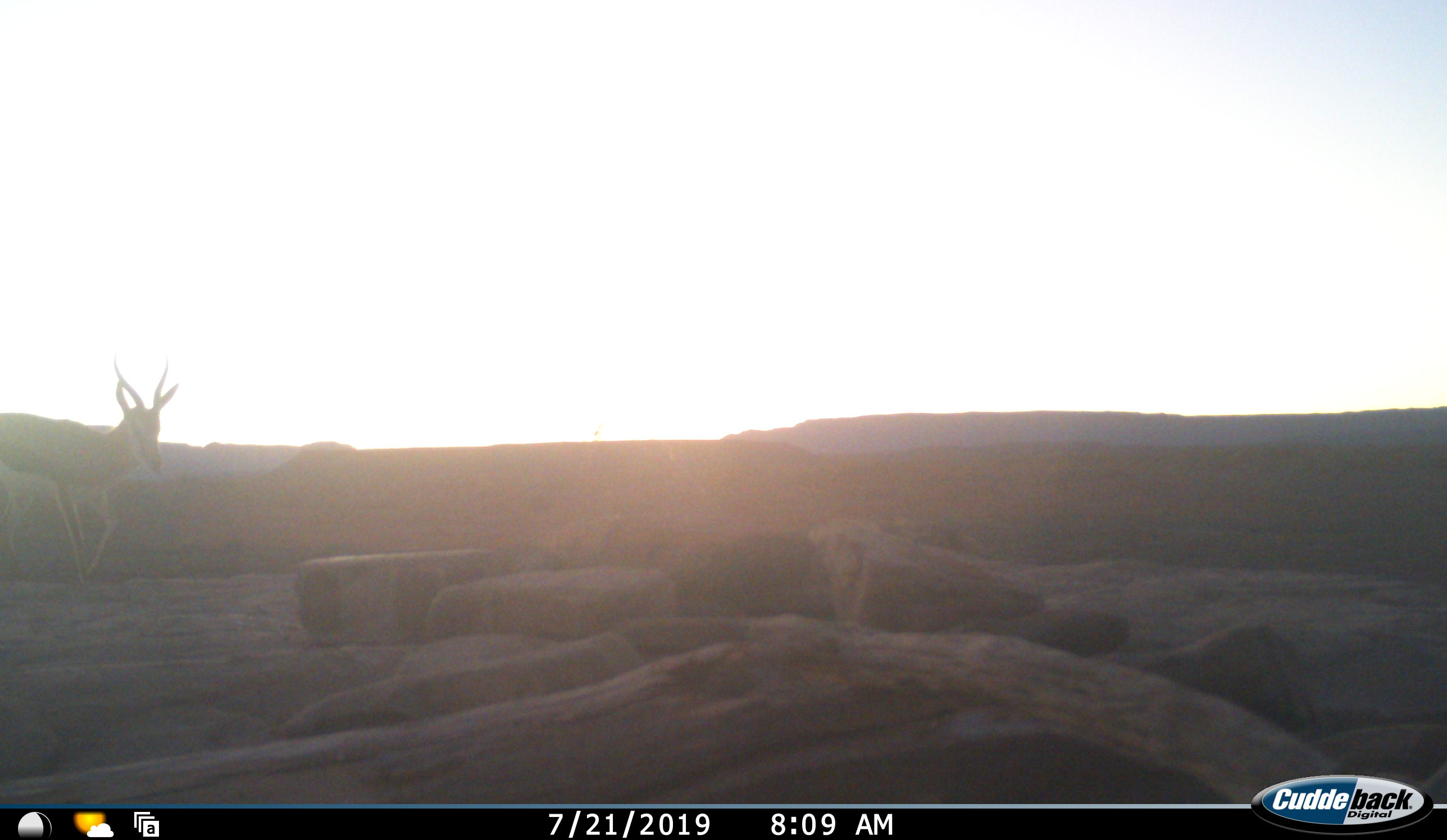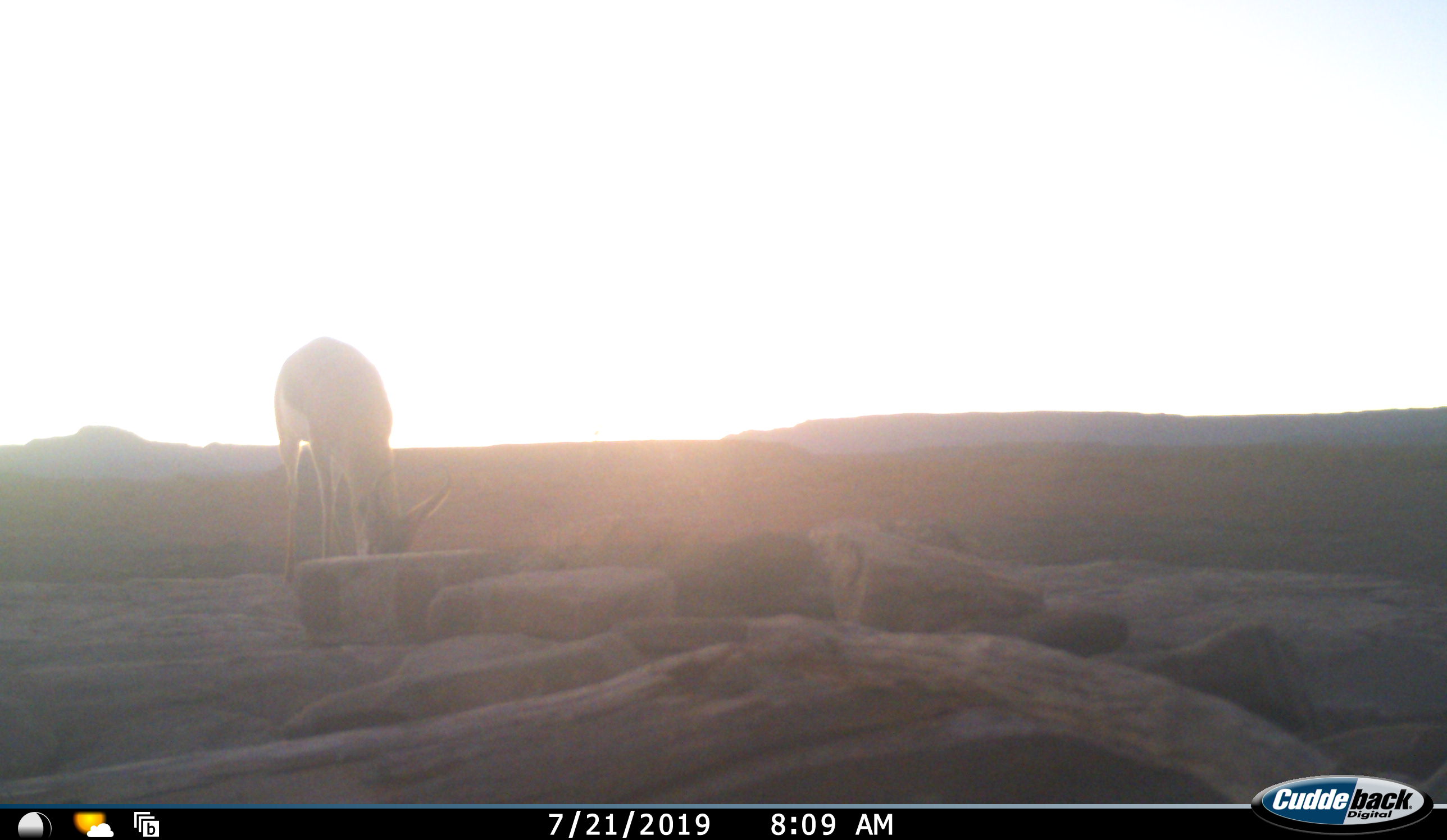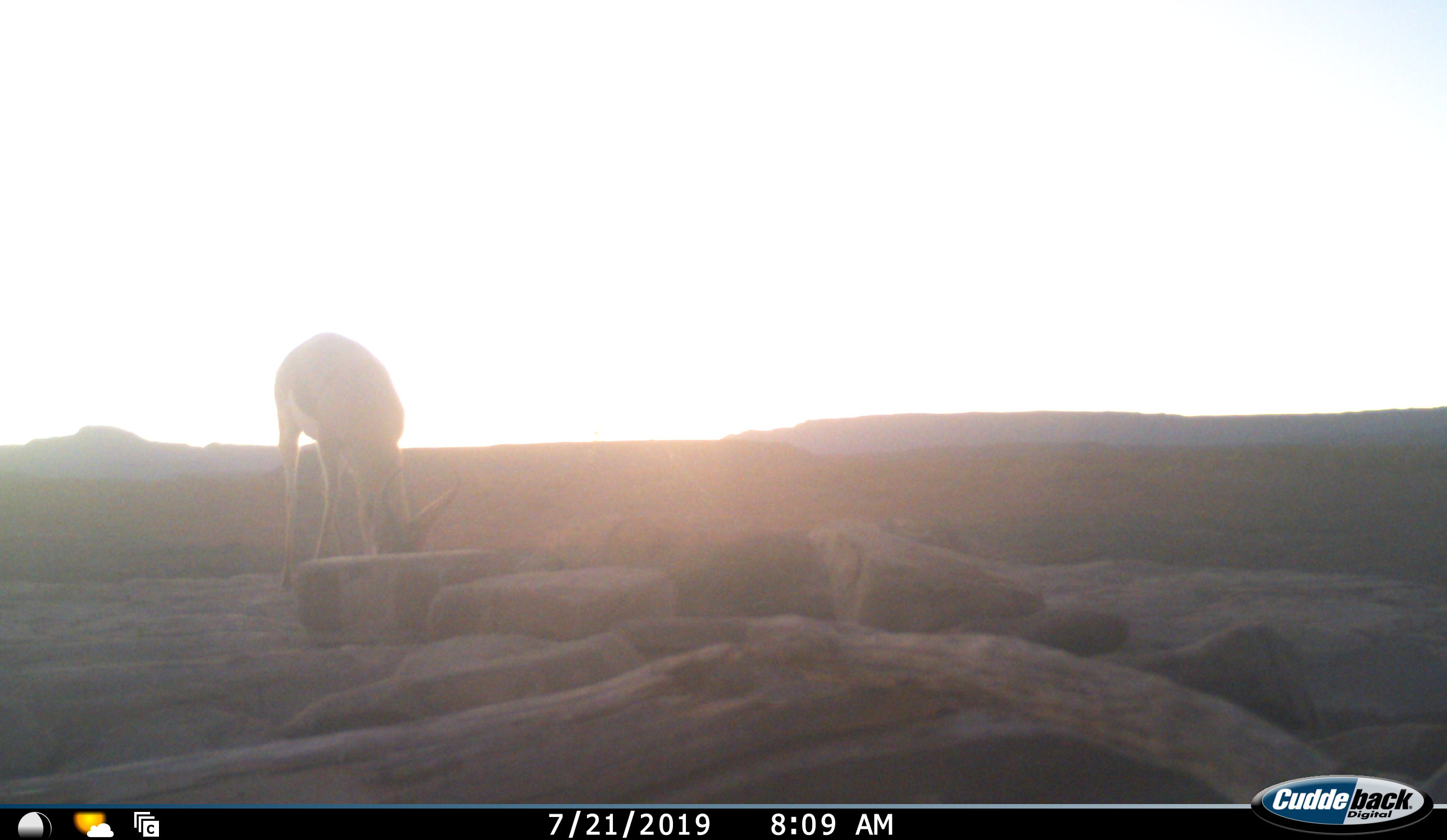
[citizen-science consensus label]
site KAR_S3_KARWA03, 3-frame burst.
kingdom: Animalia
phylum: Chordata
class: Mammalia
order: Artiodactyla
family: Bovidae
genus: Antidorcas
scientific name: Antidorcas marsupialis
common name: springbok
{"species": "springbok (Antidorcas marsupialis)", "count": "1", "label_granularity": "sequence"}